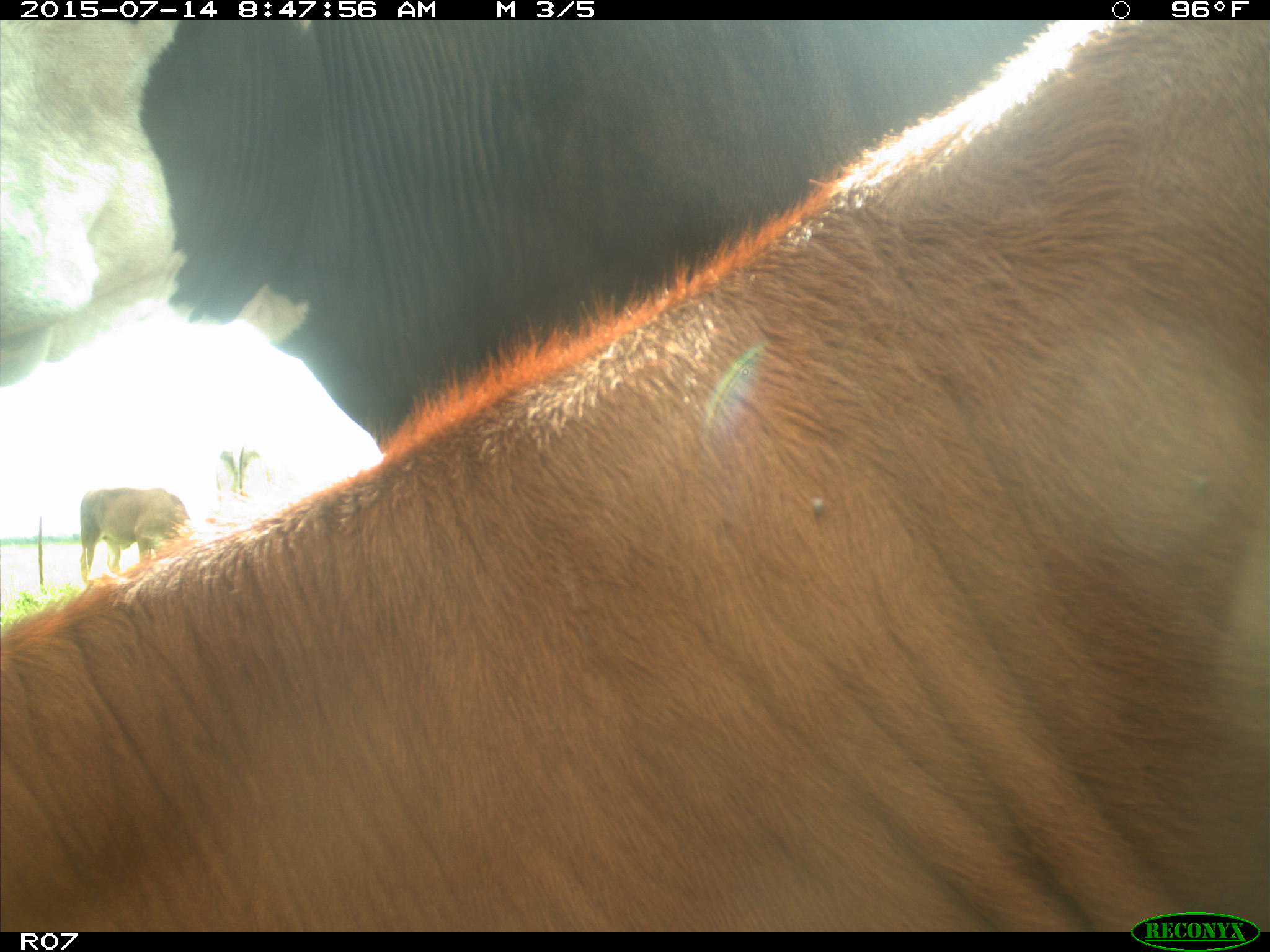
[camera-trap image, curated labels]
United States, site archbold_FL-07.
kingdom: Animalia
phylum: Chordata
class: Mammalia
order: Artiodactyla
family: Bovidae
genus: Bos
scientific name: Bos taurus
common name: domestic cow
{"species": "Bos taurus (domestic cow)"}